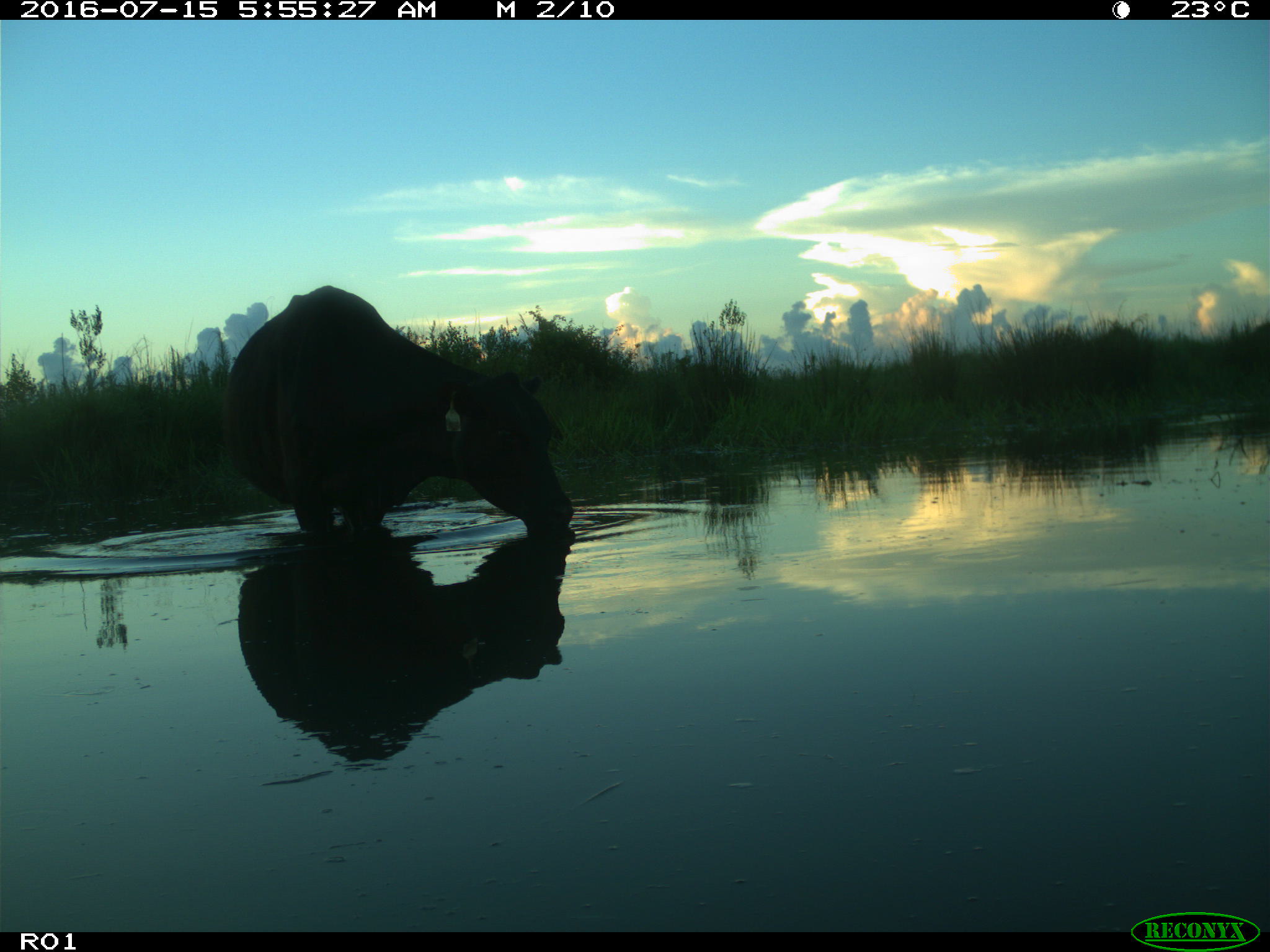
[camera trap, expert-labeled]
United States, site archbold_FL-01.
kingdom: Animalia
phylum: Chordata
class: Mammalia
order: Artiodactyla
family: Bovidae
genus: Bos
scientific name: Bos taurus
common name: domestic cow